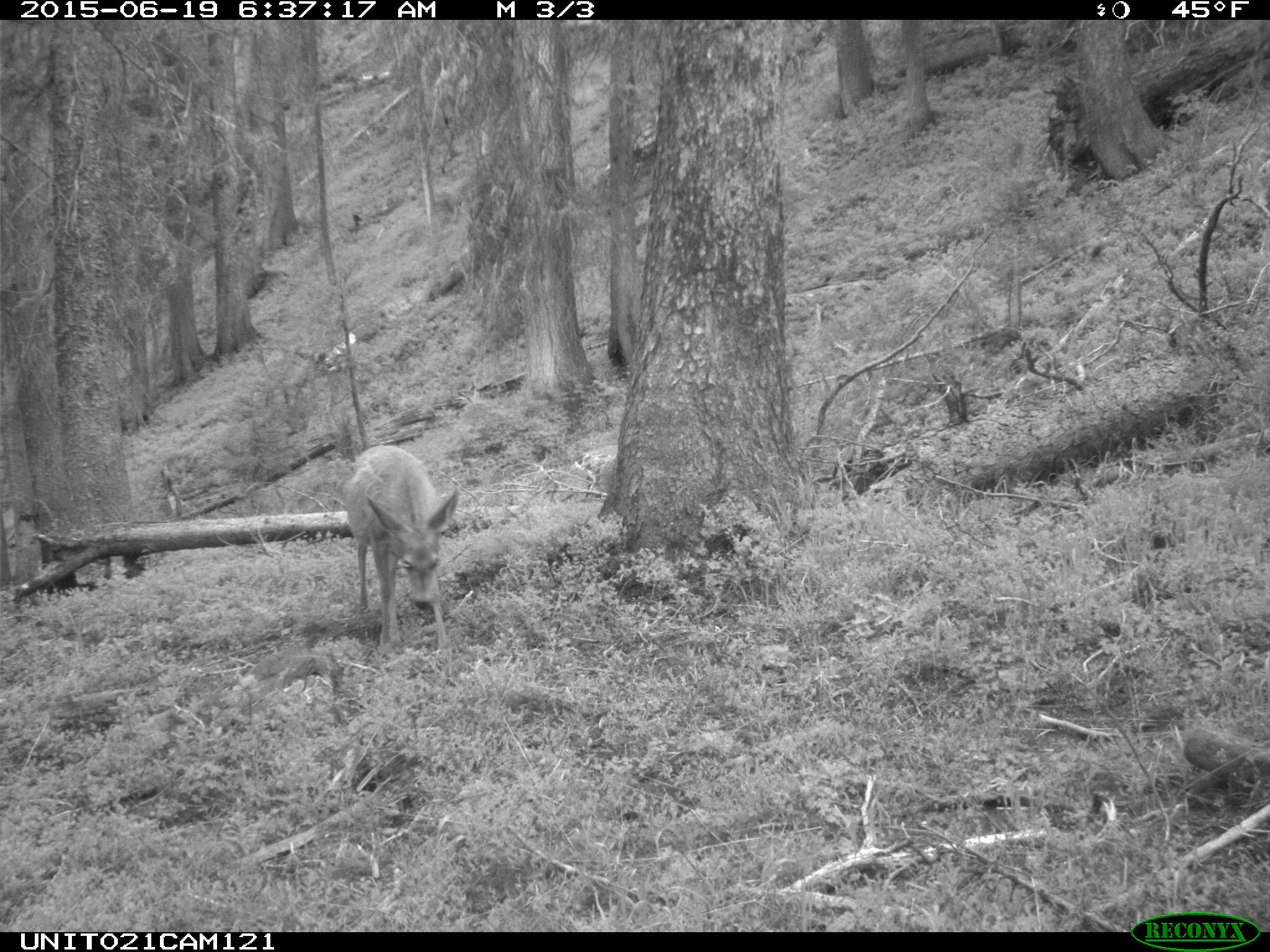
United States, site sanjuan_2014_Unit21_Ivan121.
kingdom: Animalia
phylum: Chordata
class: Mammalia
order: Artiodactyla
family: Cervidae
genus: Odocoileus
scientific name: Odocoileus hemionus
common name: mule deer